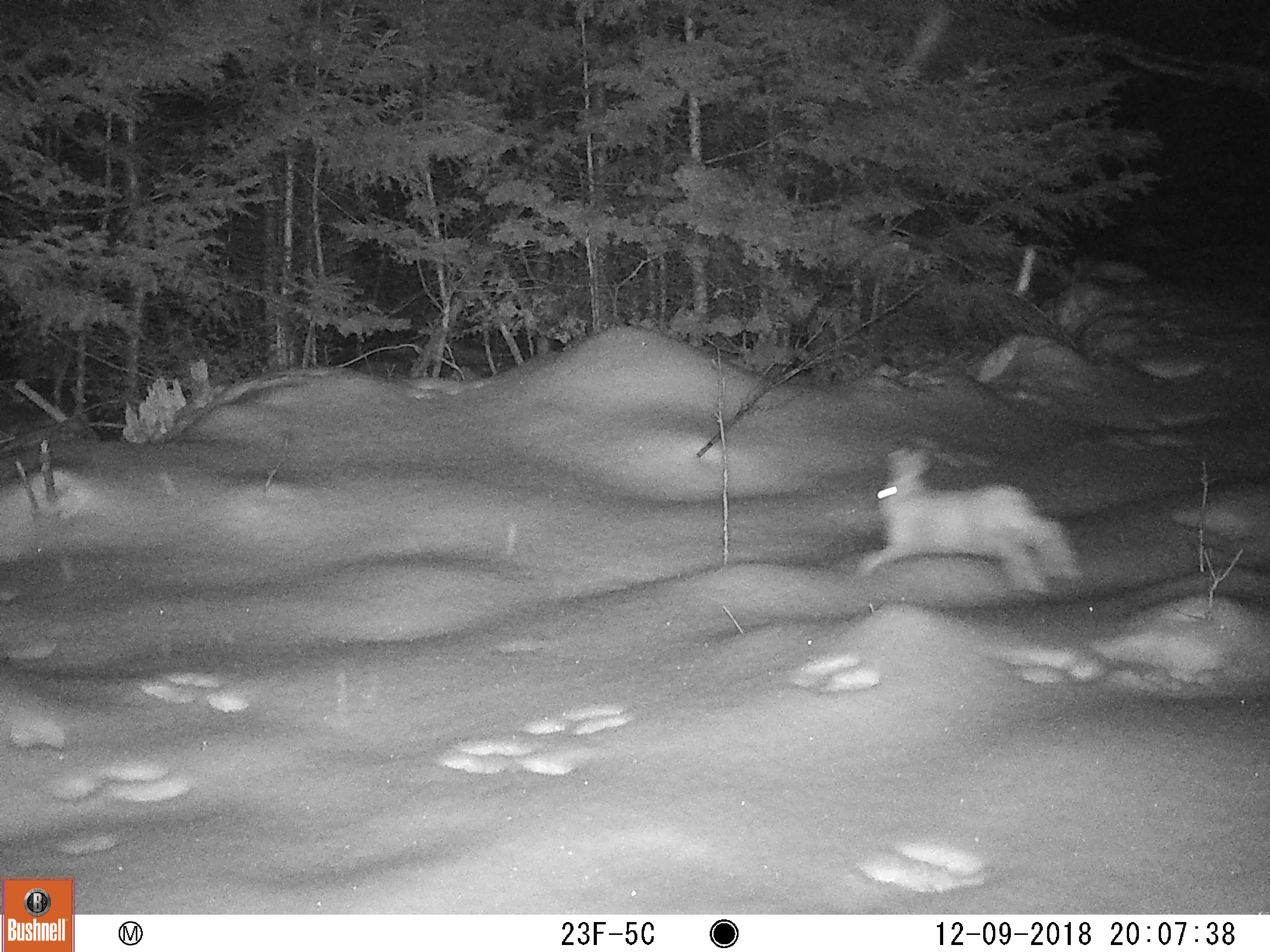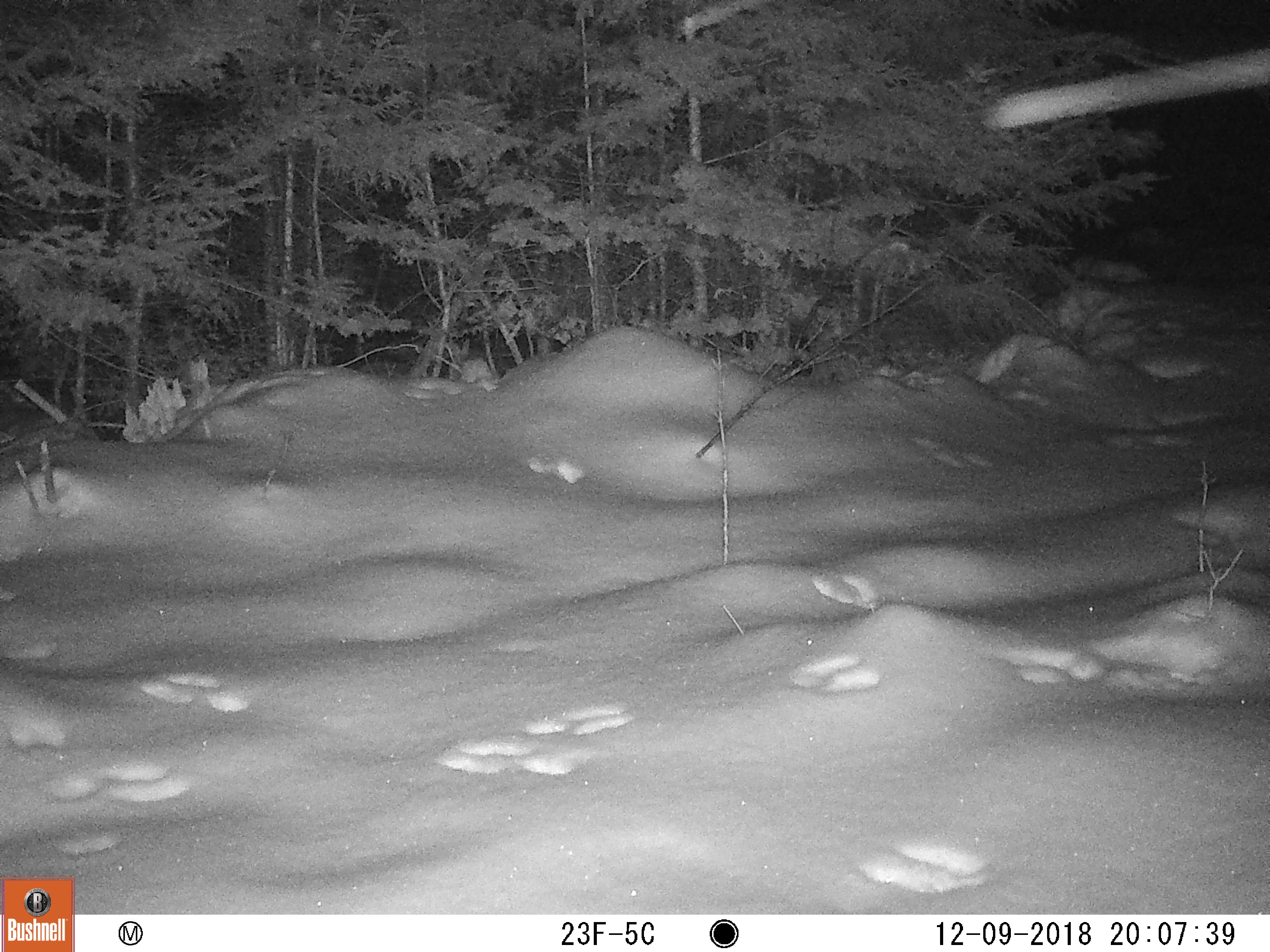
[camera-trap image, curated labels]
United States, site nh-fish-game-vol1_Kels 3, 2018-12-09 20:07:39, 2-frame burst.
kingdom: Animalia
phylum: Chordata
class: Mammalia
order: Lagomorpha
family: Leporidae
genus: Lepus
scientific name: Lepus americanus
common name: snowshoe hare